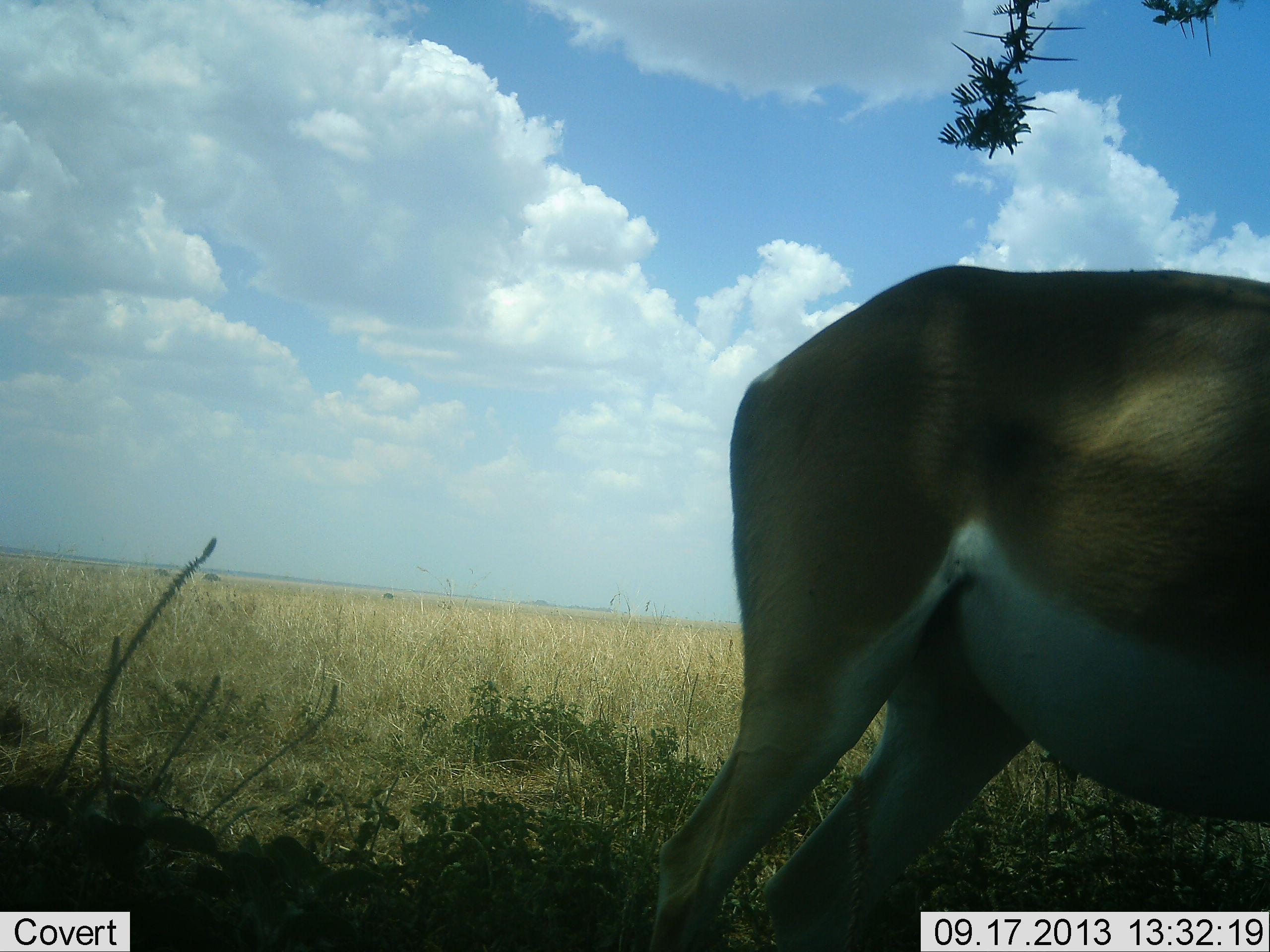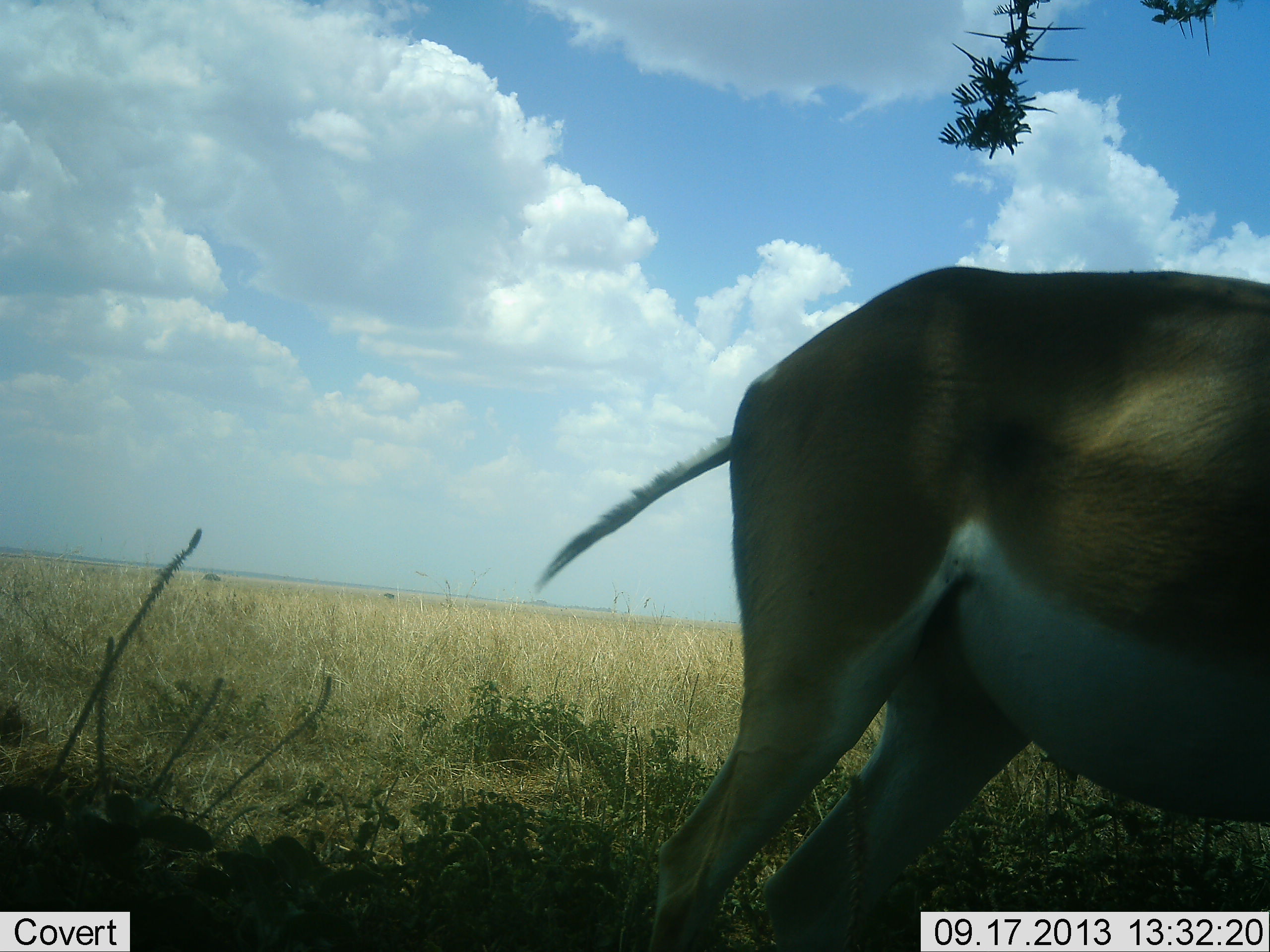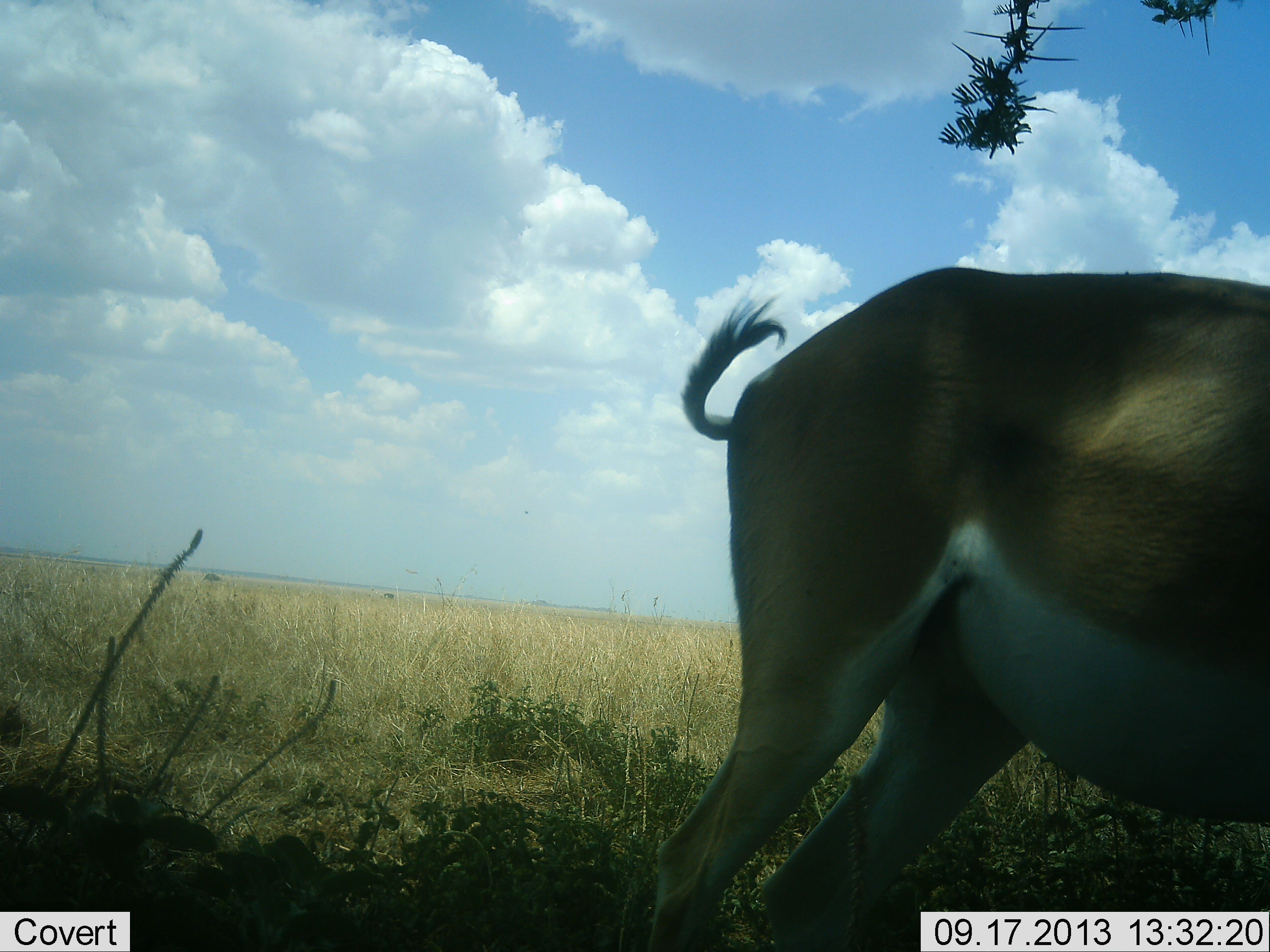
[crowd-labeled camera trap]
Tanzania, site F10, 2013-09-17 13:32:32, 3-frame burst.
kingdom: Animalia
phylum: Chordata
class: Mammalia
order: Artiodactyla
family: Bovidae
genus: Nanger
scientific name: Nanger granti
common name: grant's gazelle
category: gazellegrants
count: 1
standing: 89%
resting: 5%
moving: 0%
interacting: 0%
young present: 0%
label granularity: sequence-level